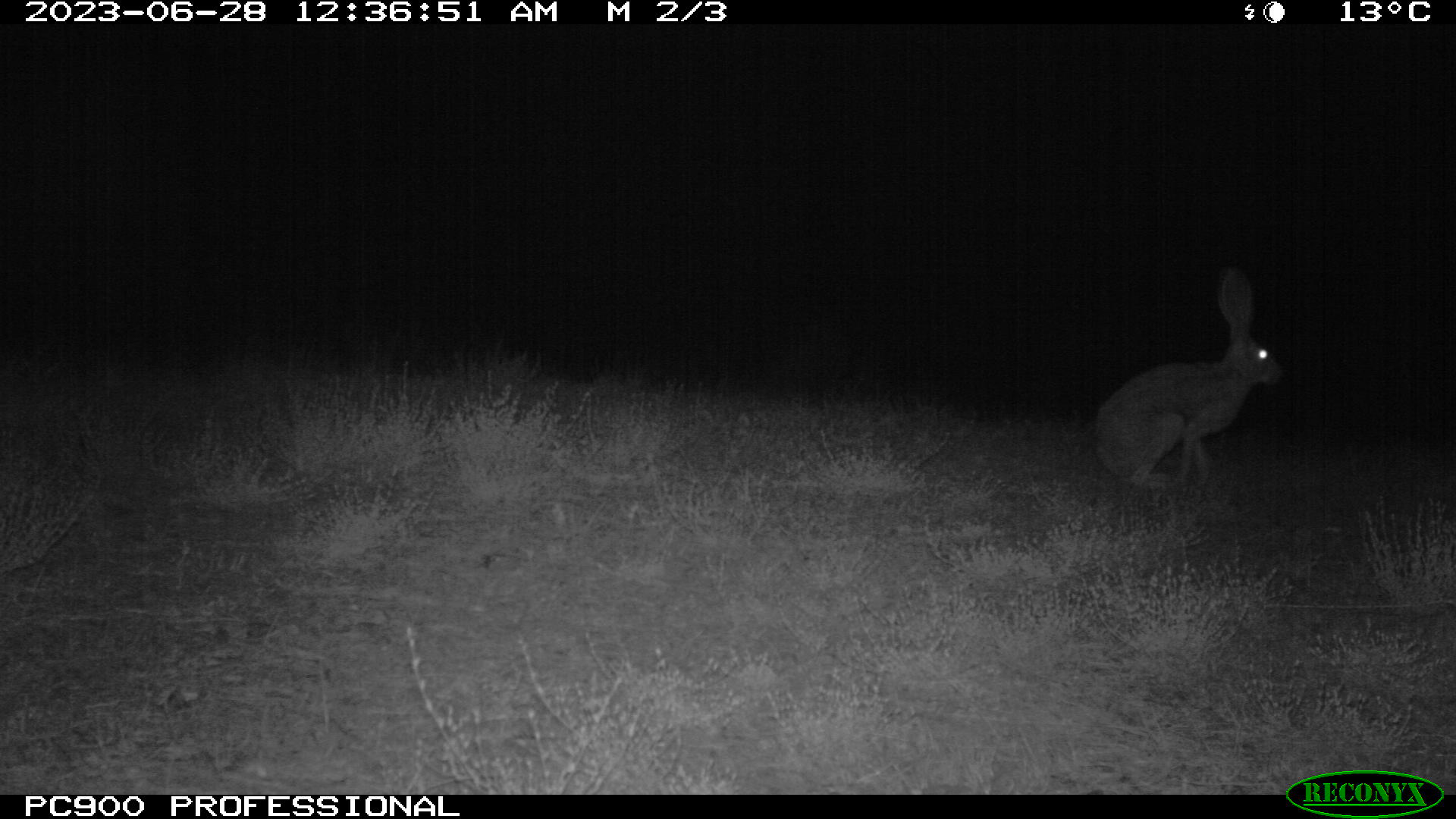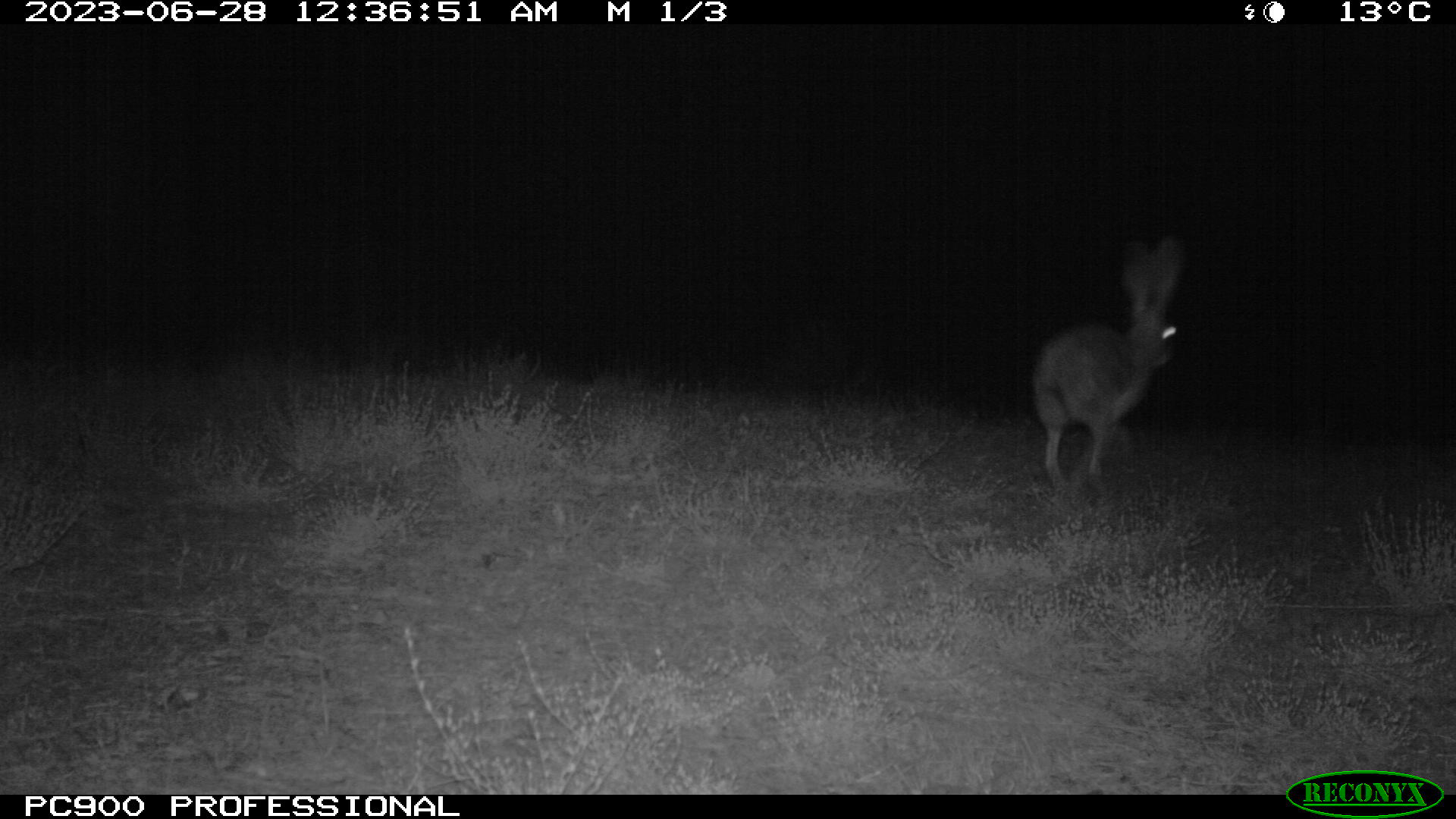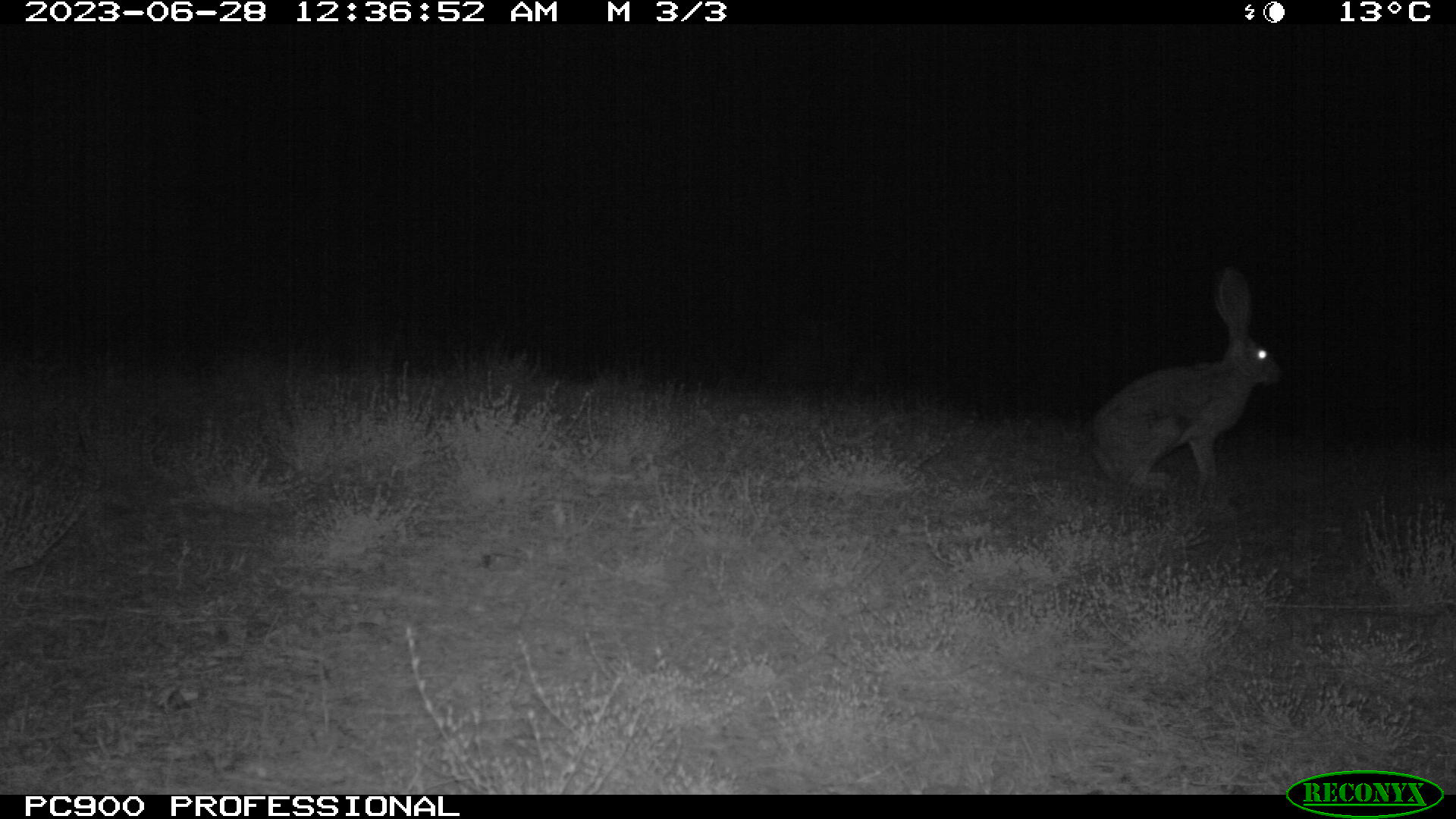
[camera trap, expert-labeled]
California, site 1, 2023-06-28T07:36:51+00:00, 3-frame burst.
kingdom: Animalia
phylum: Chordata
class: Mammalia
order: Lagomorpha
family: Leporidae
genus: Lepus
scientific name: Lepus californicus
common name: black-tailed jackrabbit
Black-tailed jackrabbit (Lepus californicus).